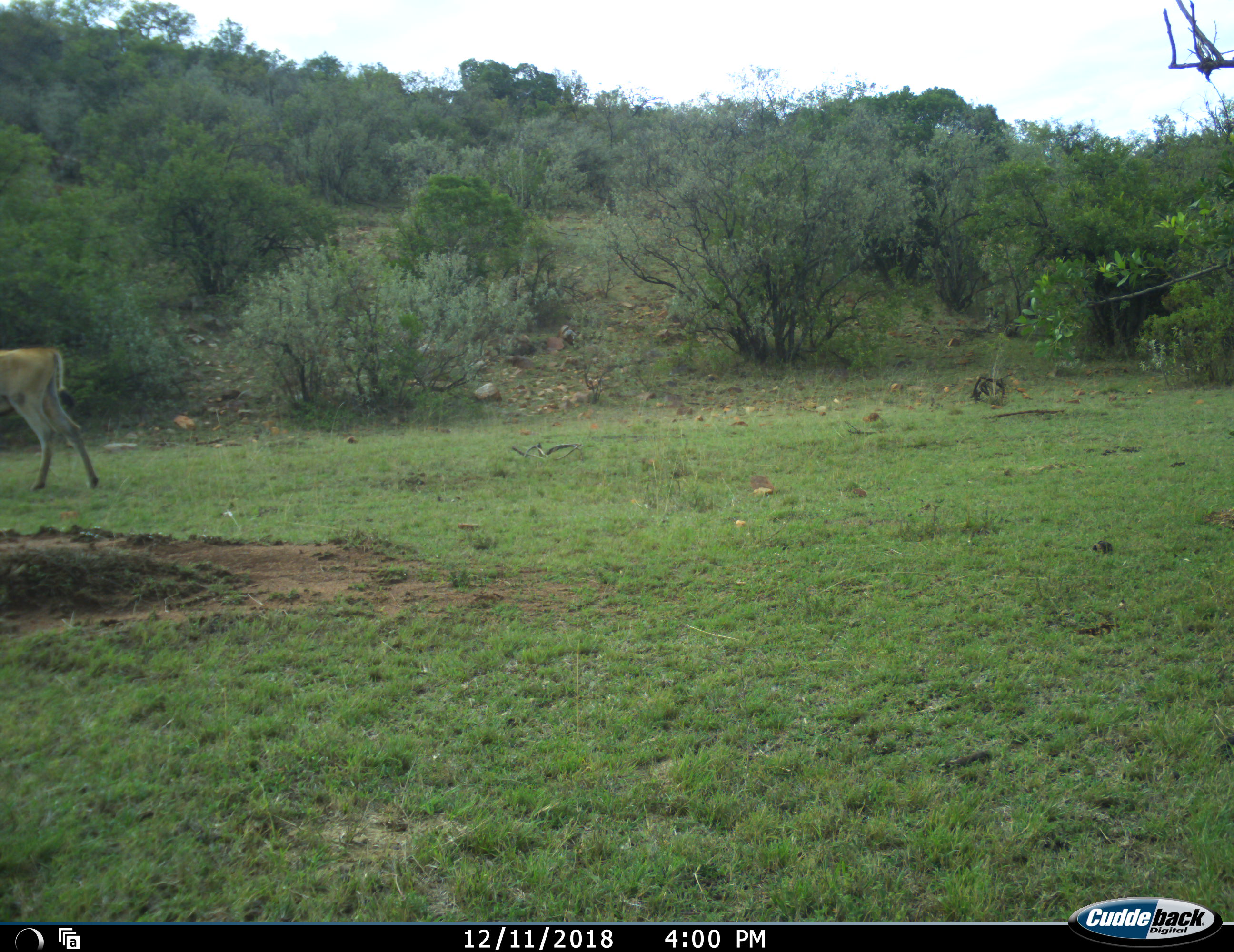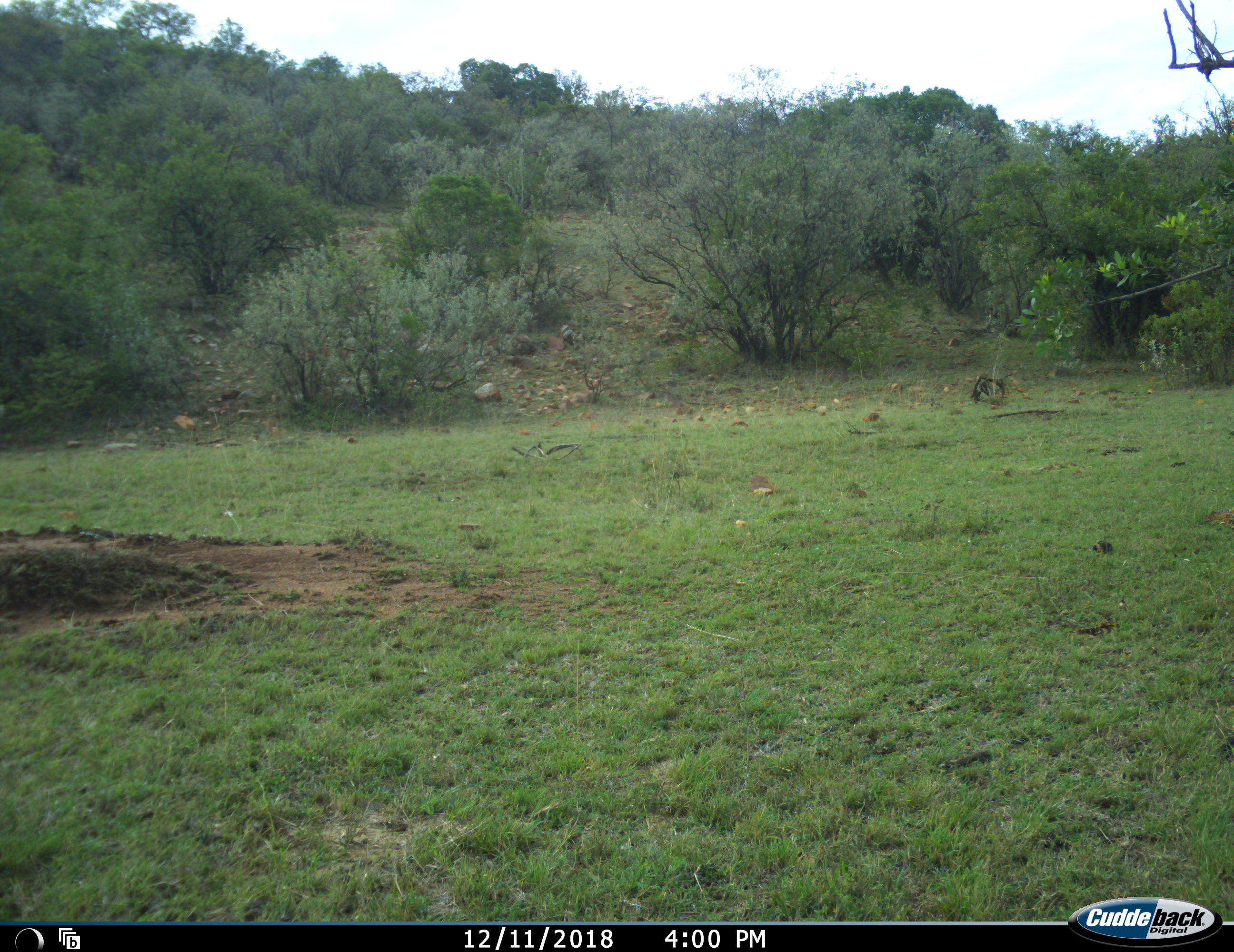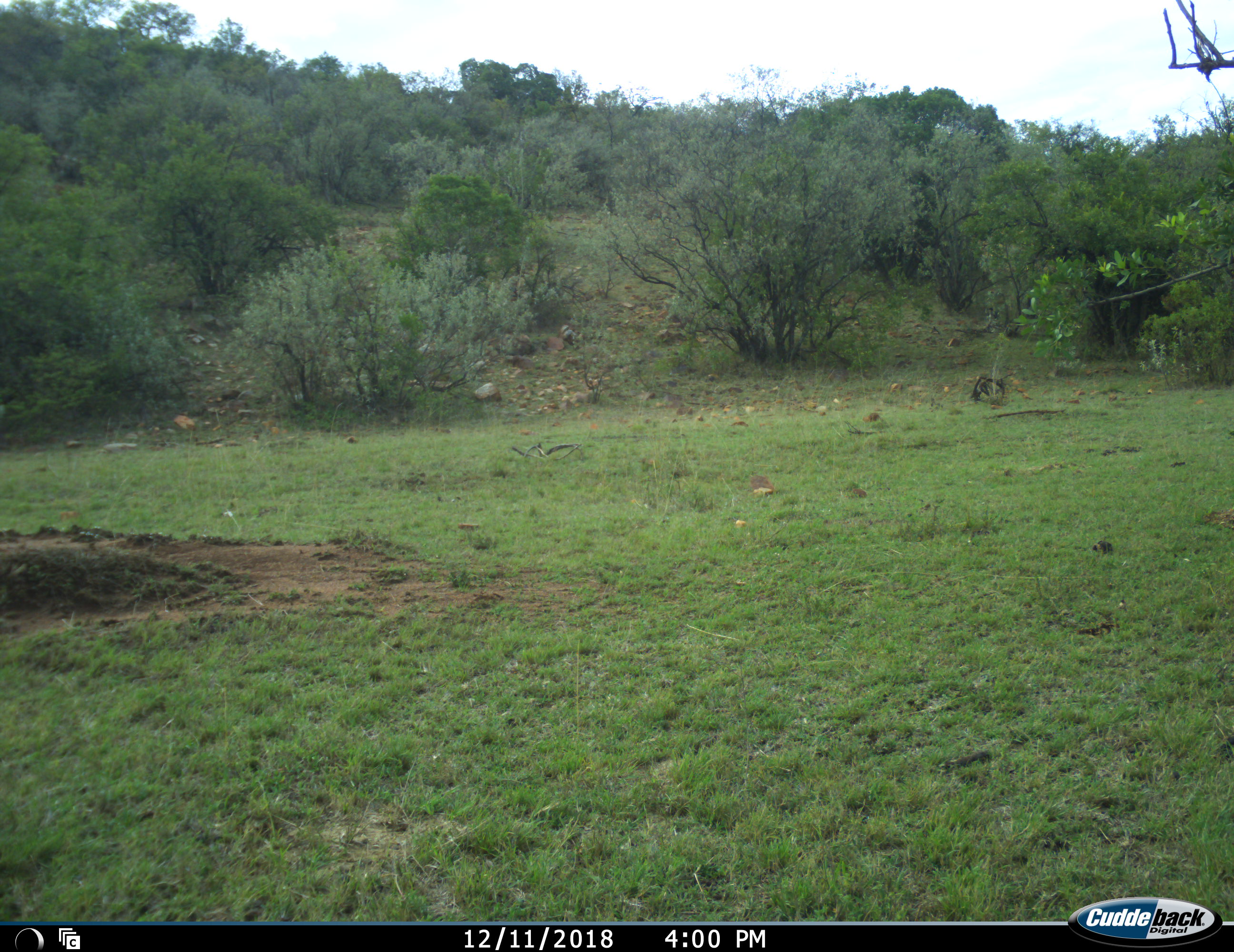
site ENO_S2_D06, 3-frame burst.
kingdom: Animalia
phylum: Chordata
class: Mammalia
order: Artiodactyla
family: Bovidae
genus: Tragelaphus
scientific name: Tragelaphus oryx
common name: eland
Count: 1.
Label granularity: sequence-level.